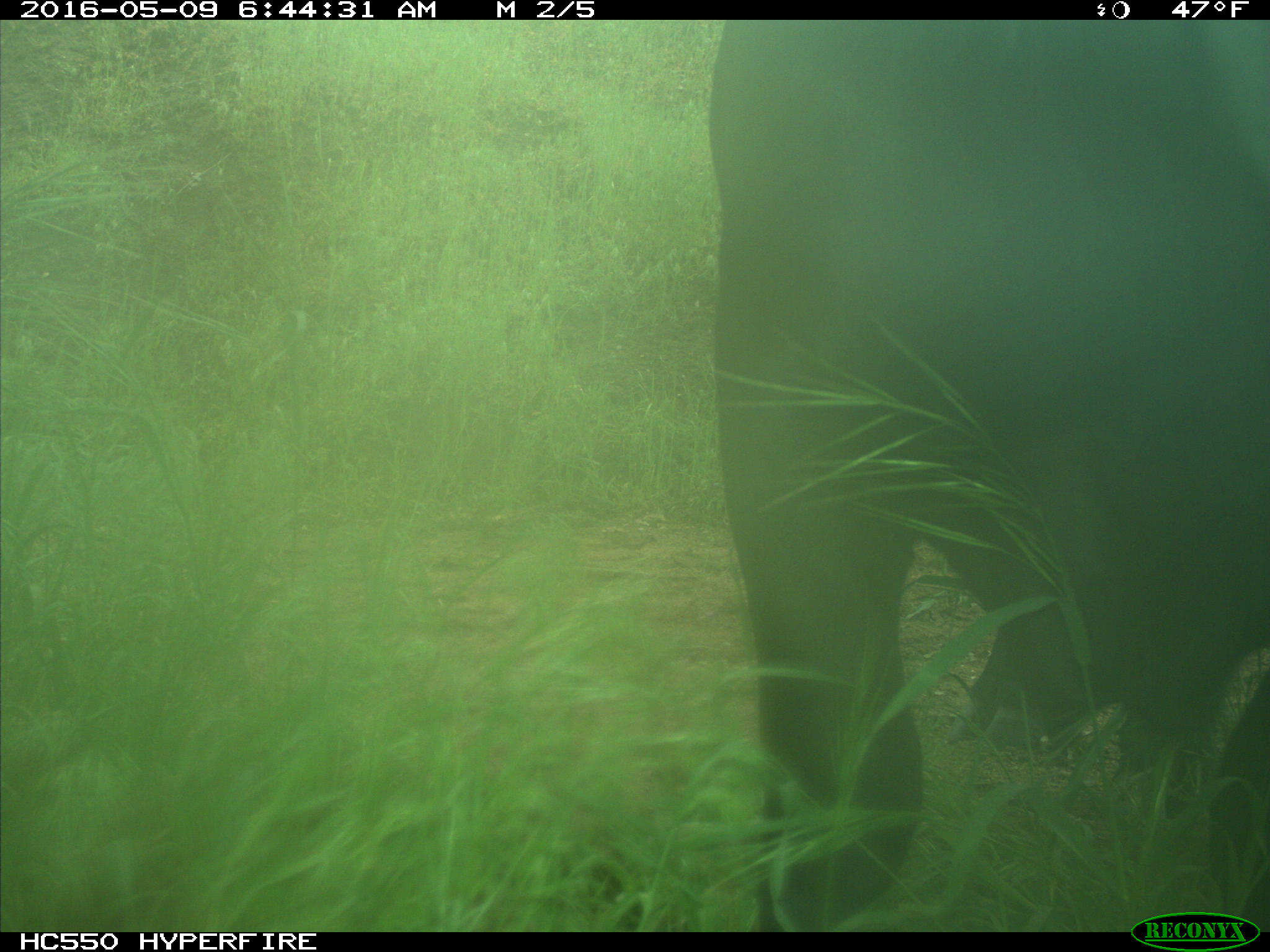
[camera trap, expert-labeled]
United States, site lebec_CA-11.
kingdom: Animalia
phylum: Chordata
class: Mammalia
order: Artiodactyla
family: Bovidae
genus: Bos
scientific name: Bos taurus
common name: domestic cow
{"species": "Bos taurus (domestic cow)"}